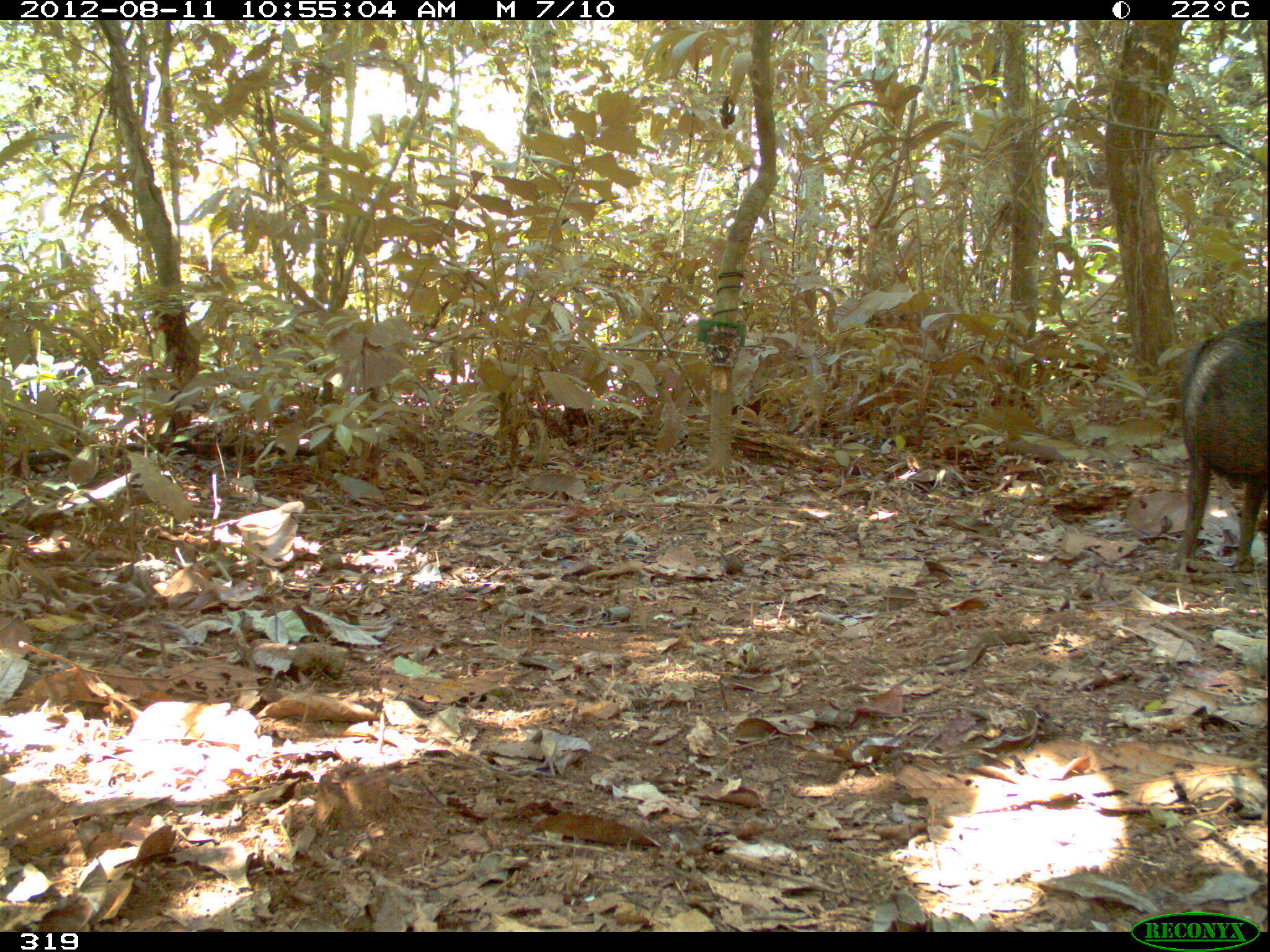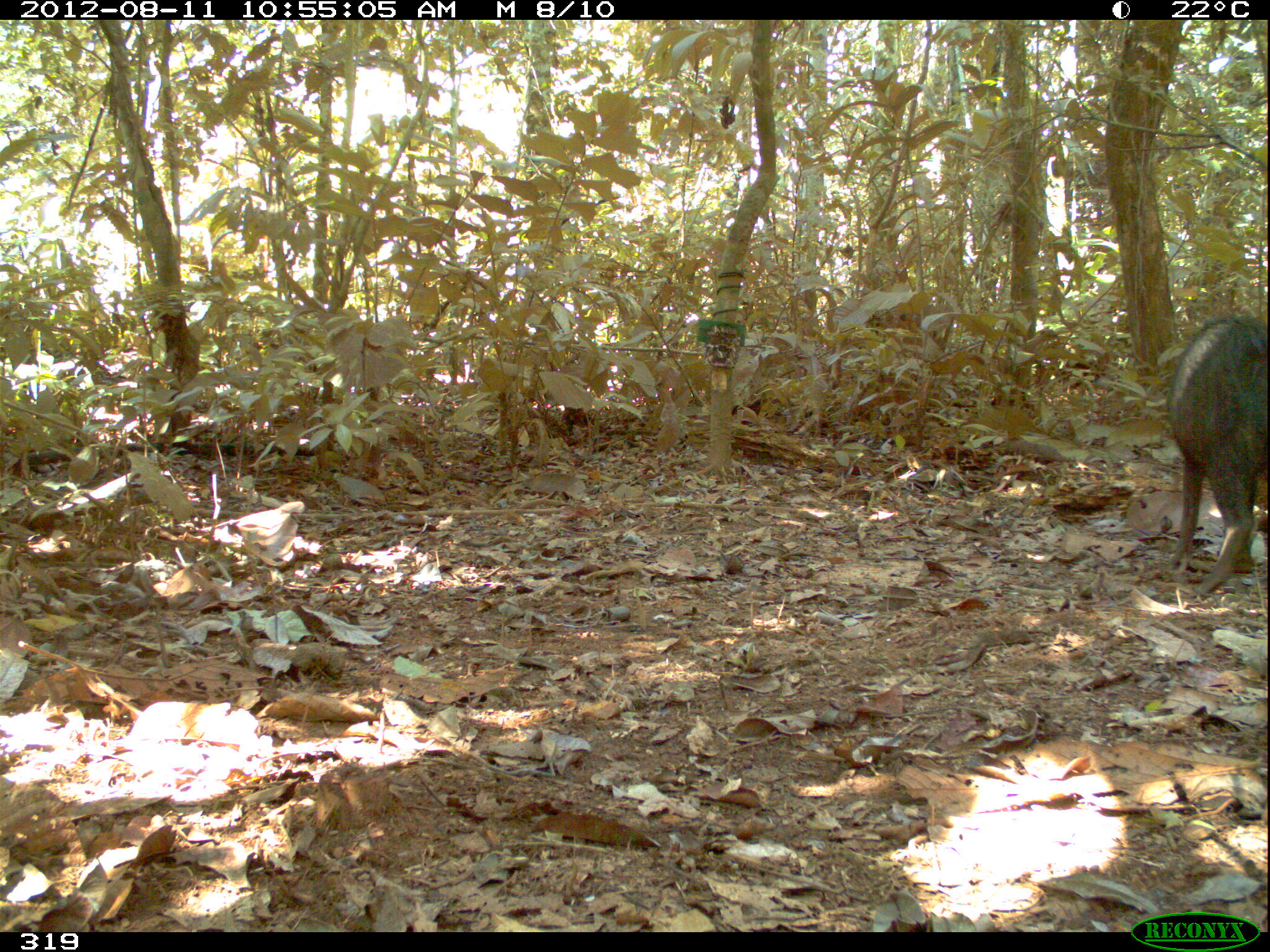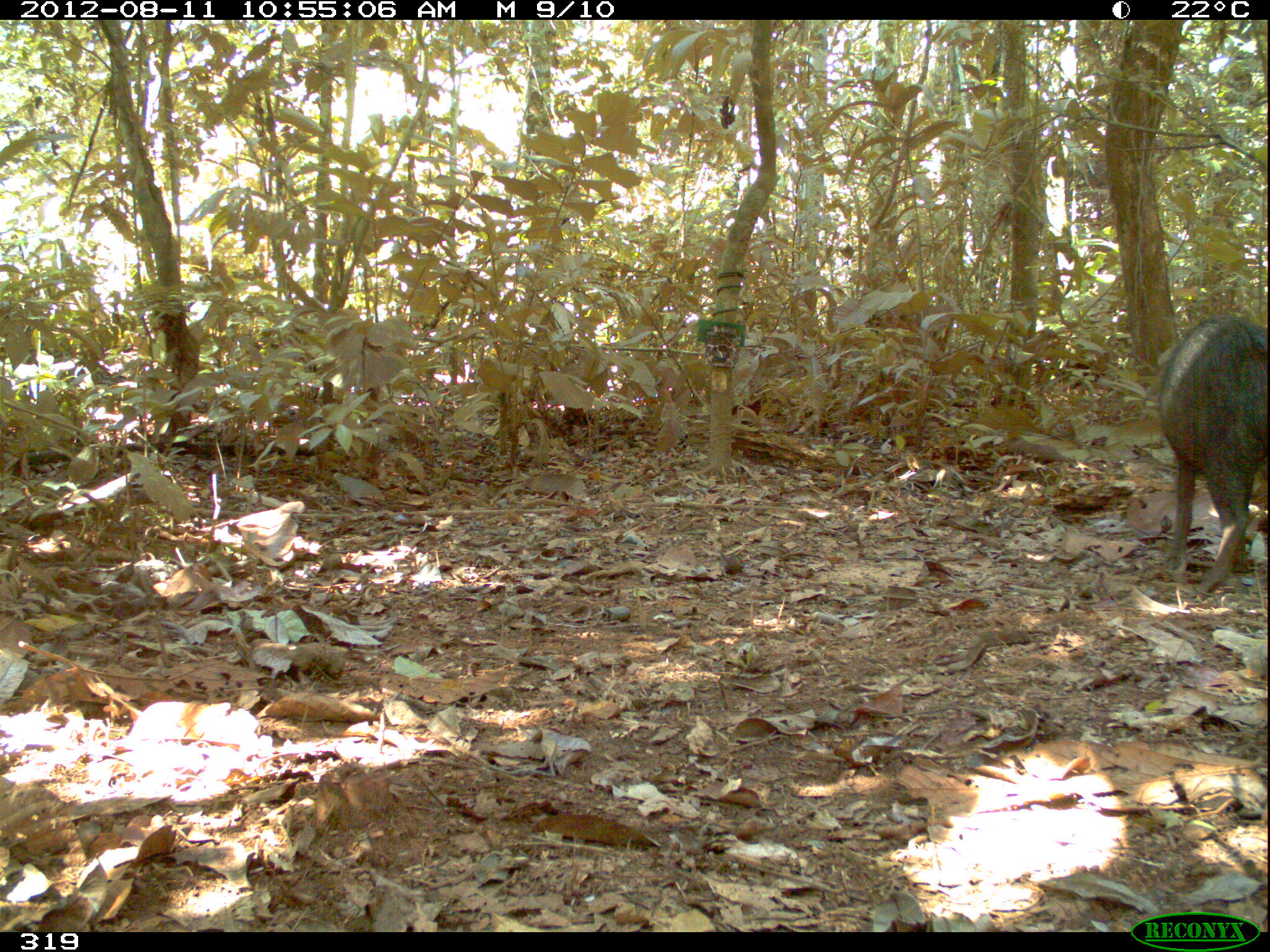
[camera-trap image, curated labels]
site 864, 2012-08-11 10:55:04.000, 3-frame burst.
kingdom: Animalia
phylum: Chordata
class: Mammalia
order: Artiodactyla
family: Tayassuidae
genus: Tayassu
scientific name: Tayassu pecari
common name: white-lipped peccary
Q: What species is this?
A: Tayassu pecari (white-lipped peccary).